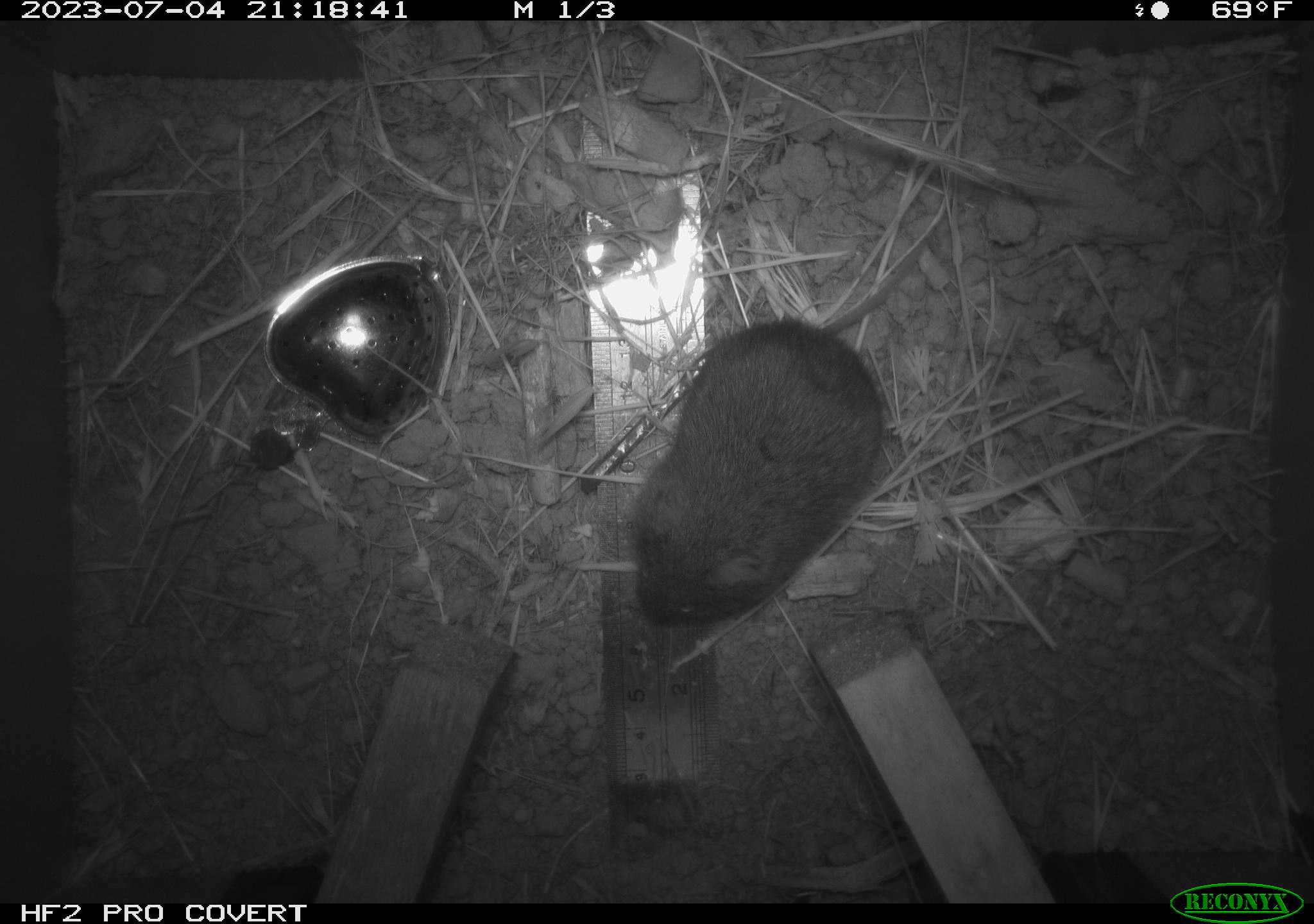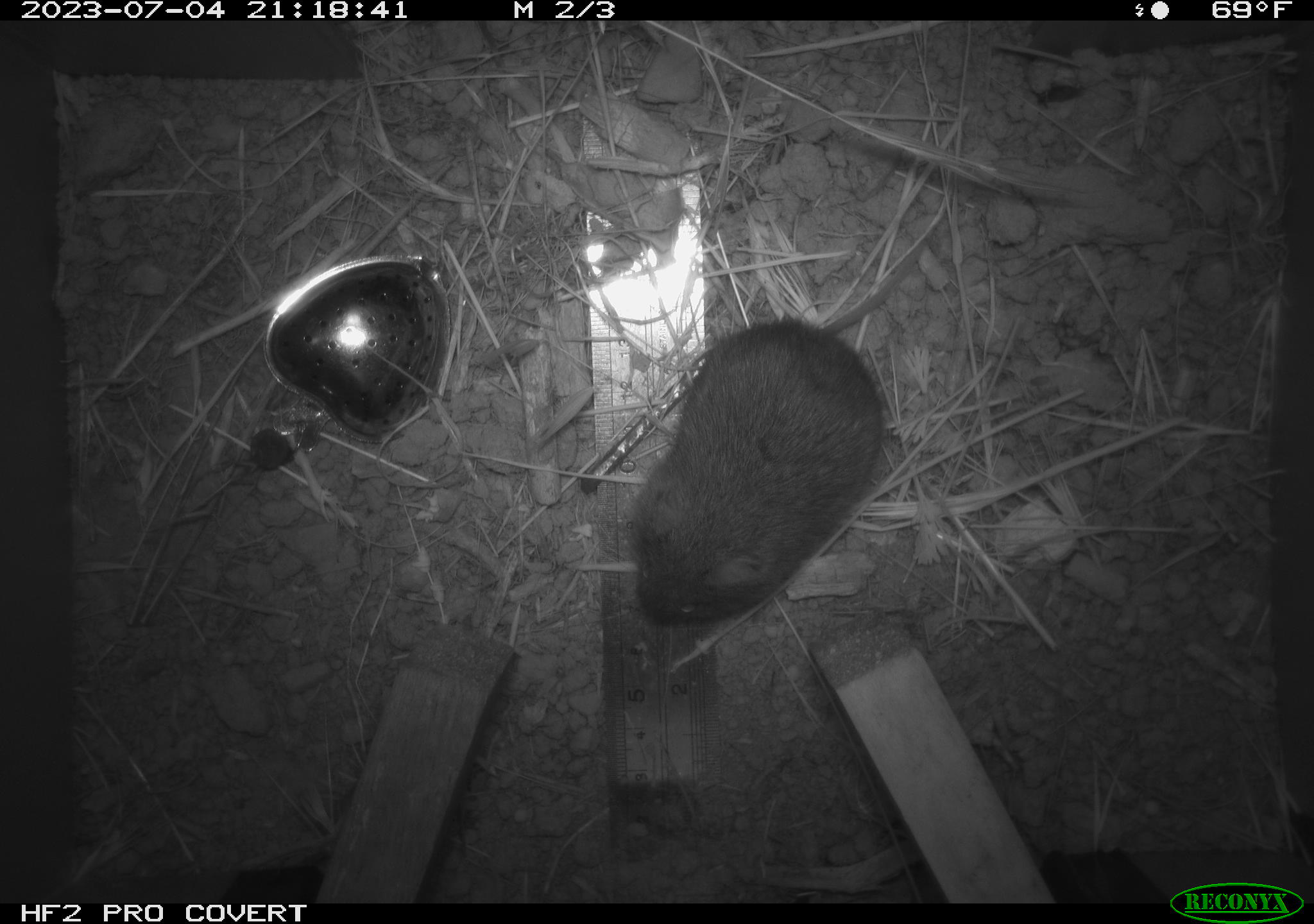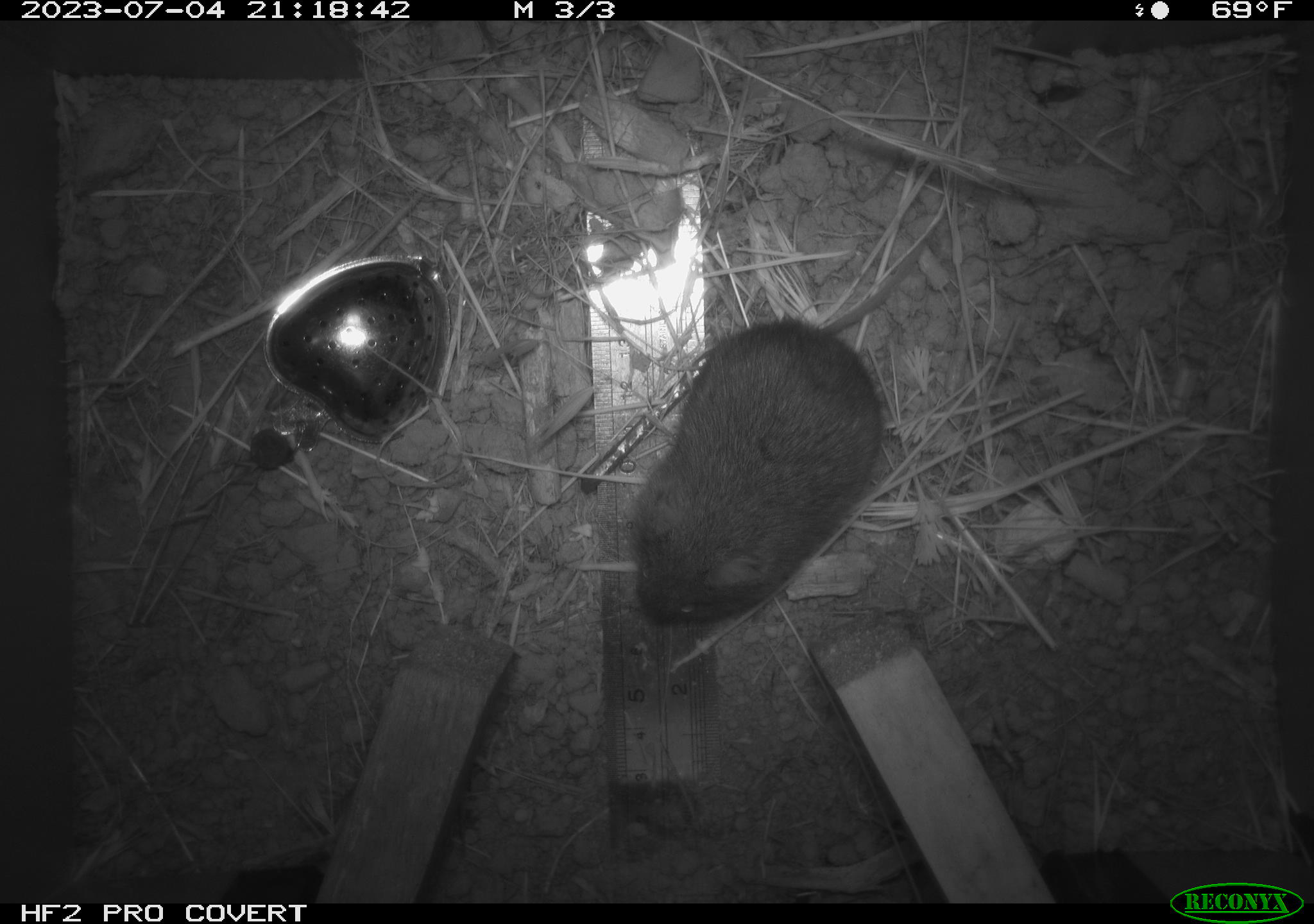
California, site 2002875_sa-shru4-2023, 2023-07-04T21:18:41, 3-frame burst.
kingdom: Animalia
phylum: Chordata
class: Mammalia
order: Rodentia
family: Cricetidae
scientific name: Arvicolinae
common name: voles, lemmings, and muskrats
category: arvicolinae subfamily